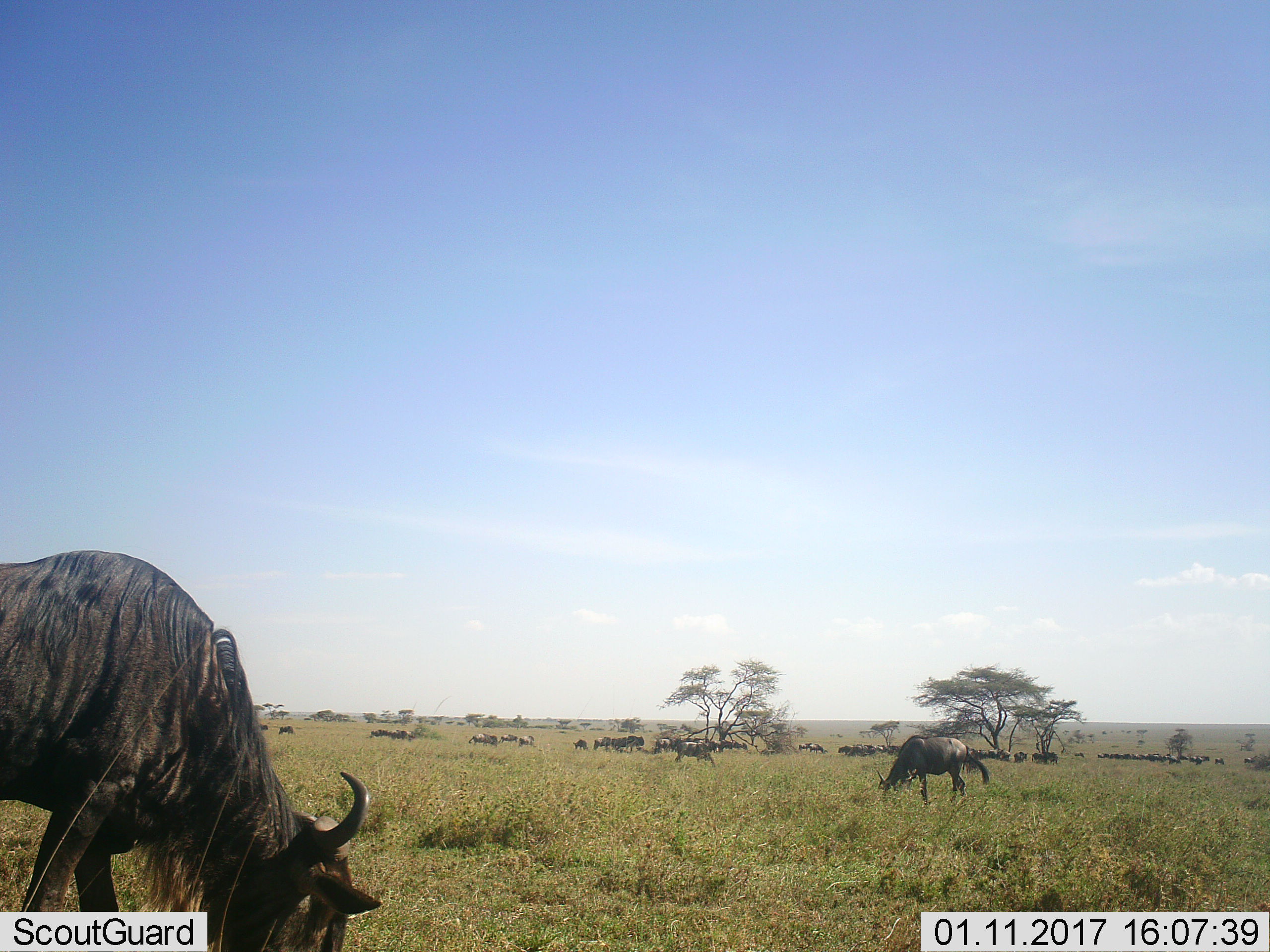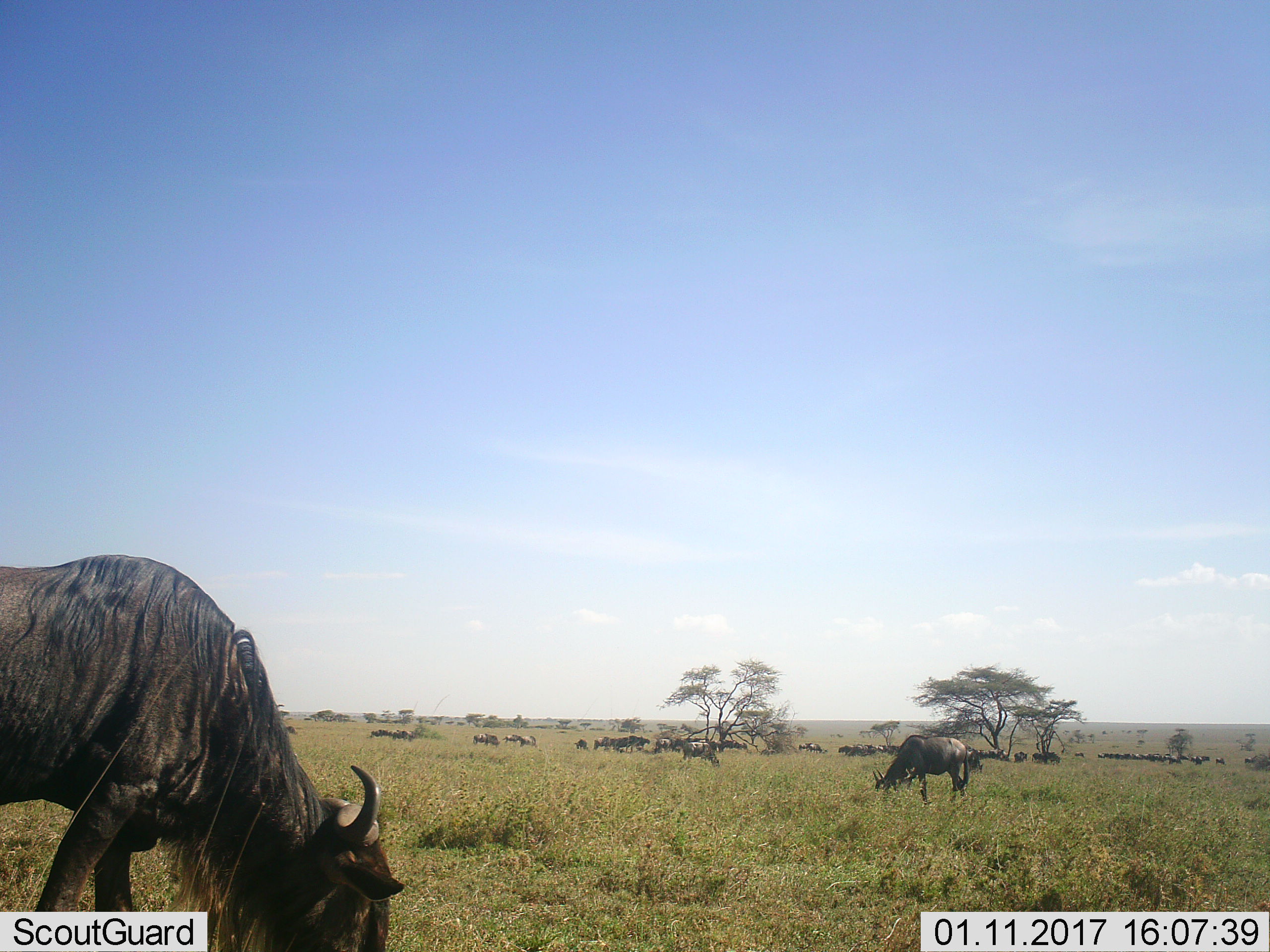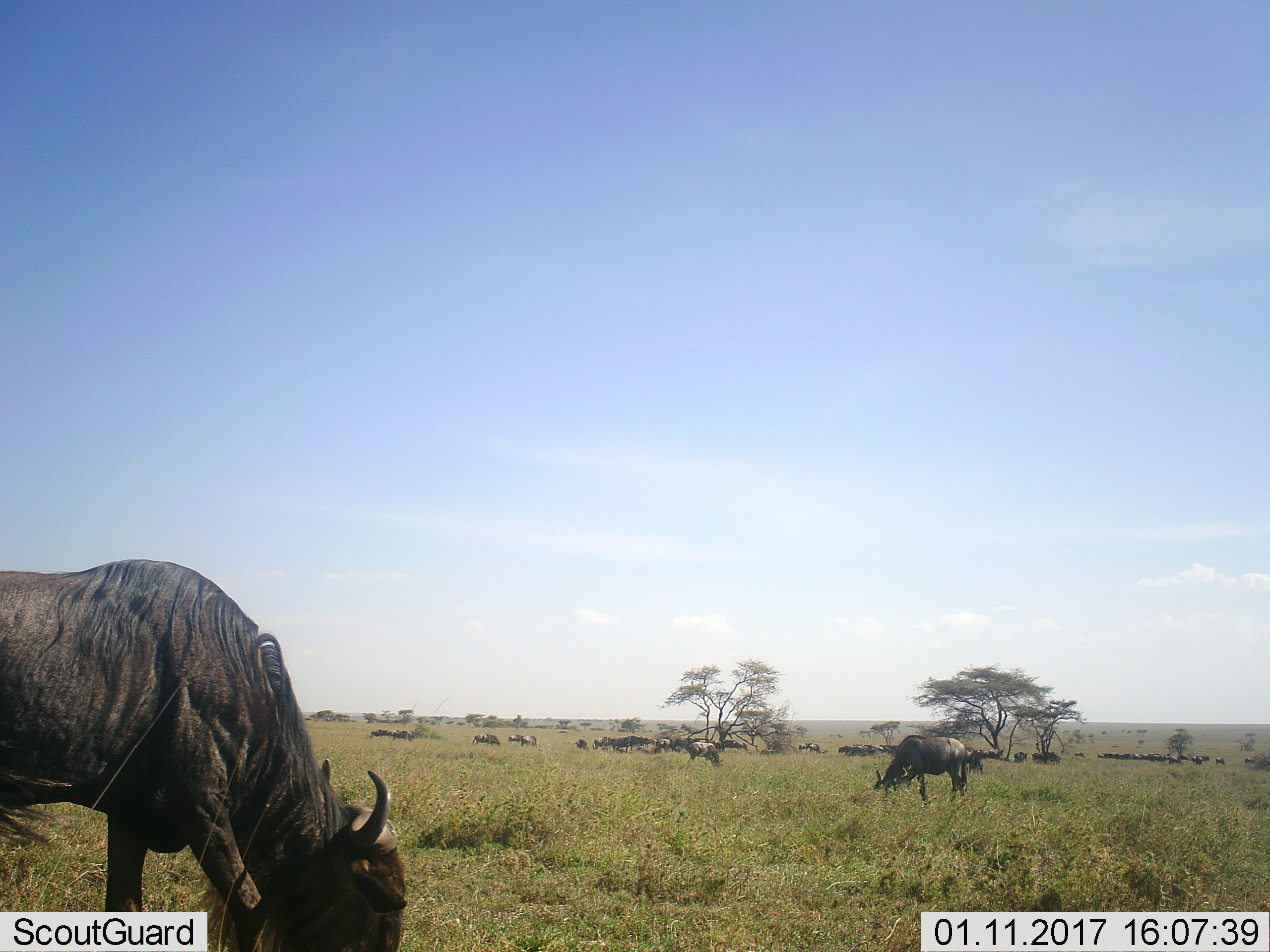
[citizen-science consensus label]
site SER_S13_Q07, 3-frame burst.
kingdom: Animalia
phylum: Chordata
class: Mammalia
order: Artiodactyla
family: Bovidae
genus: Connochaetes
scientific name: Connochaetes taurinus taurinus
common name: blue wildebeest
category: wildebeestblue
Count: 11-50.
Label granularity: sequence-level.